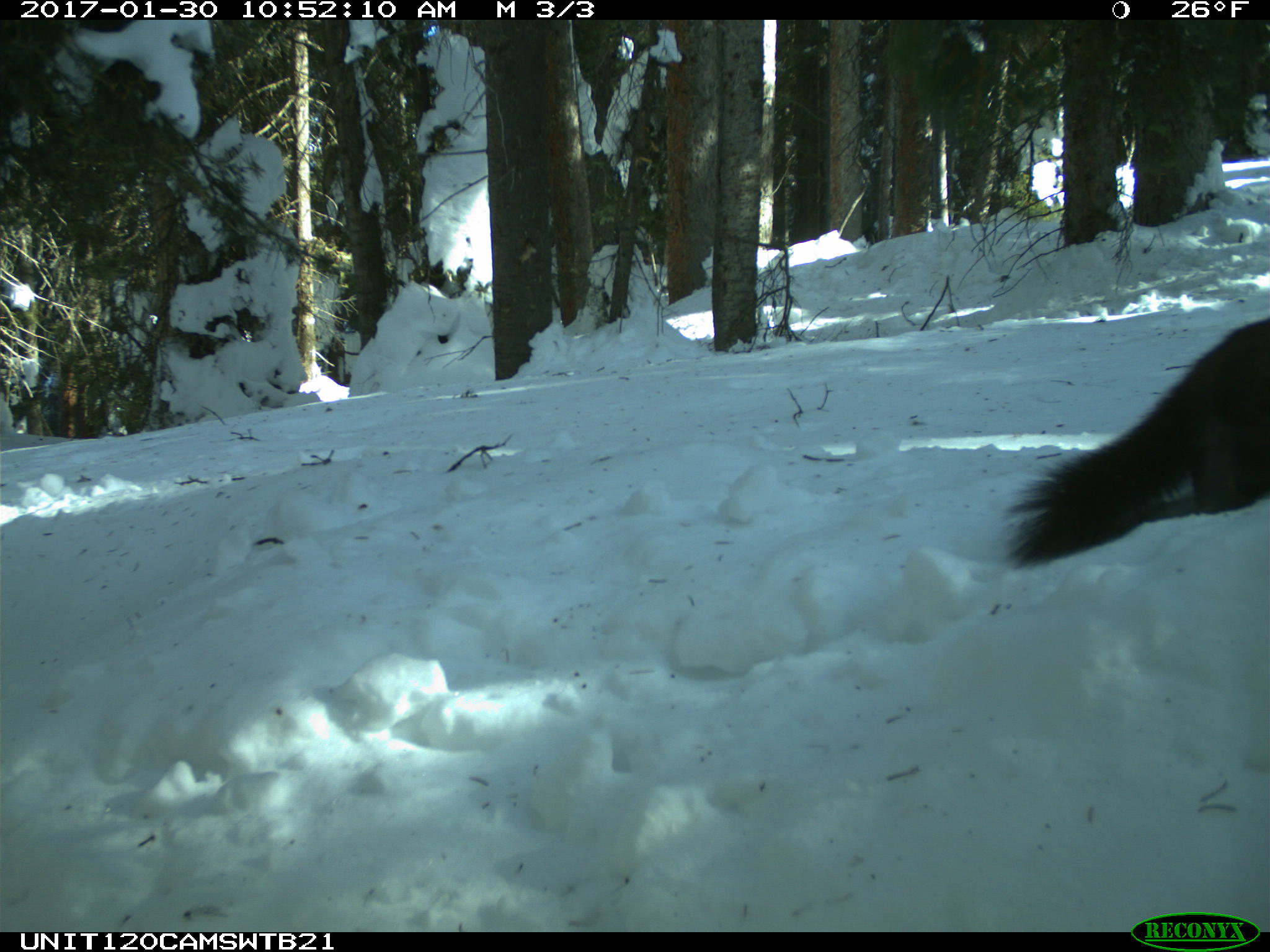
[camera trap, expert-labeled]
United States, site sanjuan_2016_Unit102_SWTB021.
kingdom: Animalia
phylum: Chordata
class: Mammalia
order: Carnivora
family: Mustelidae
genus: Martes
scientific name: Martes americana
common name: american marten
Martes americana (american marten).